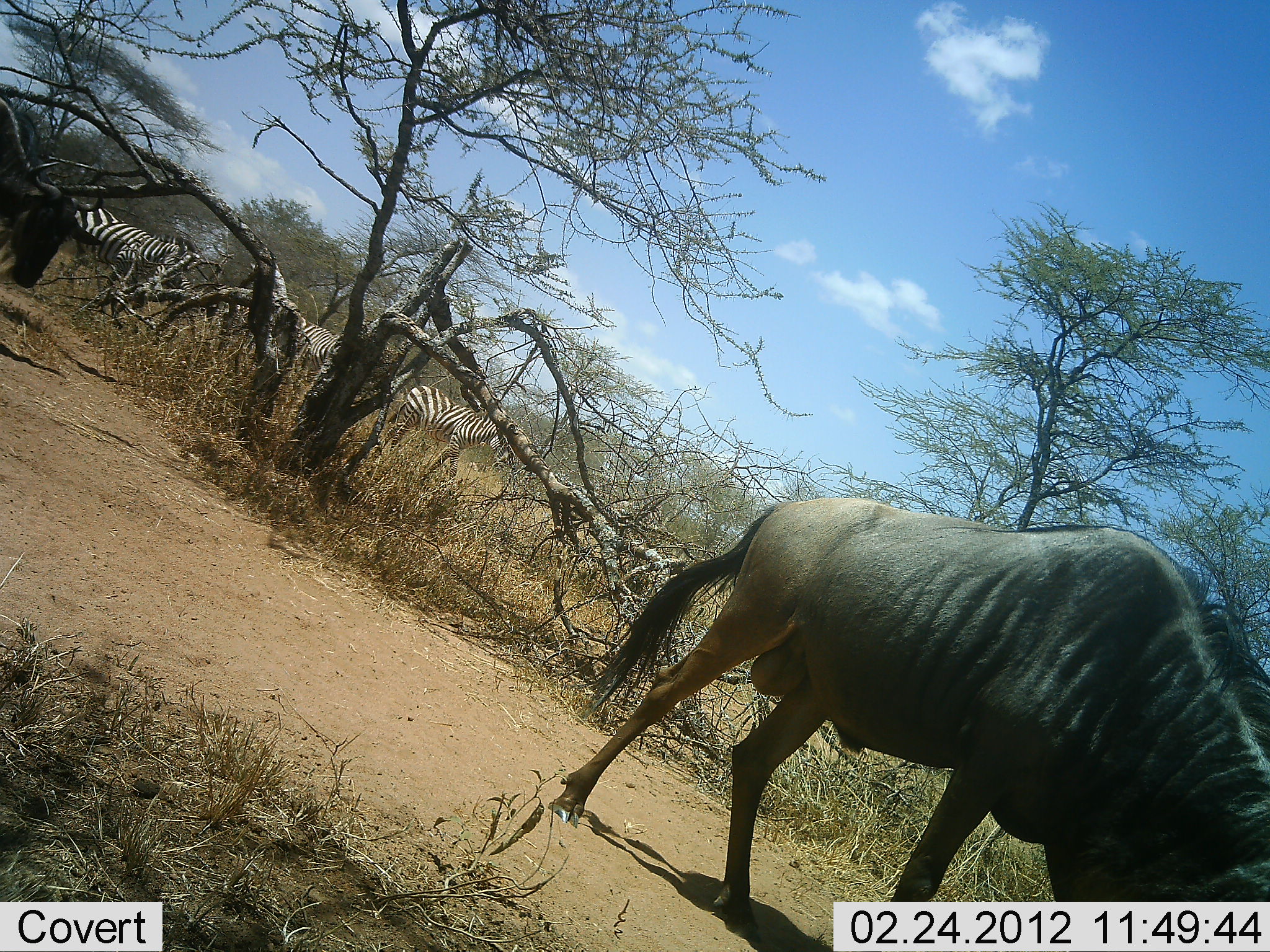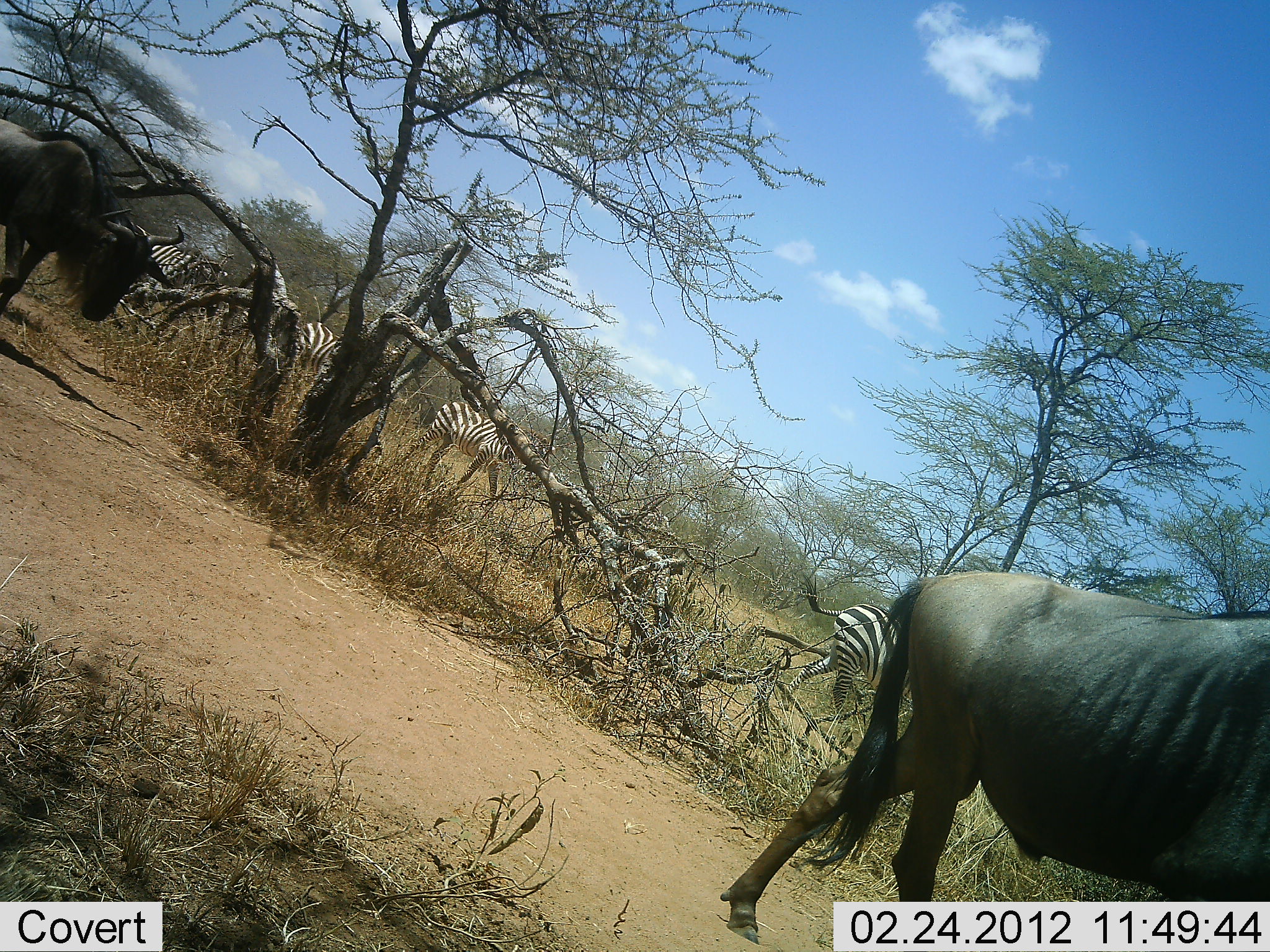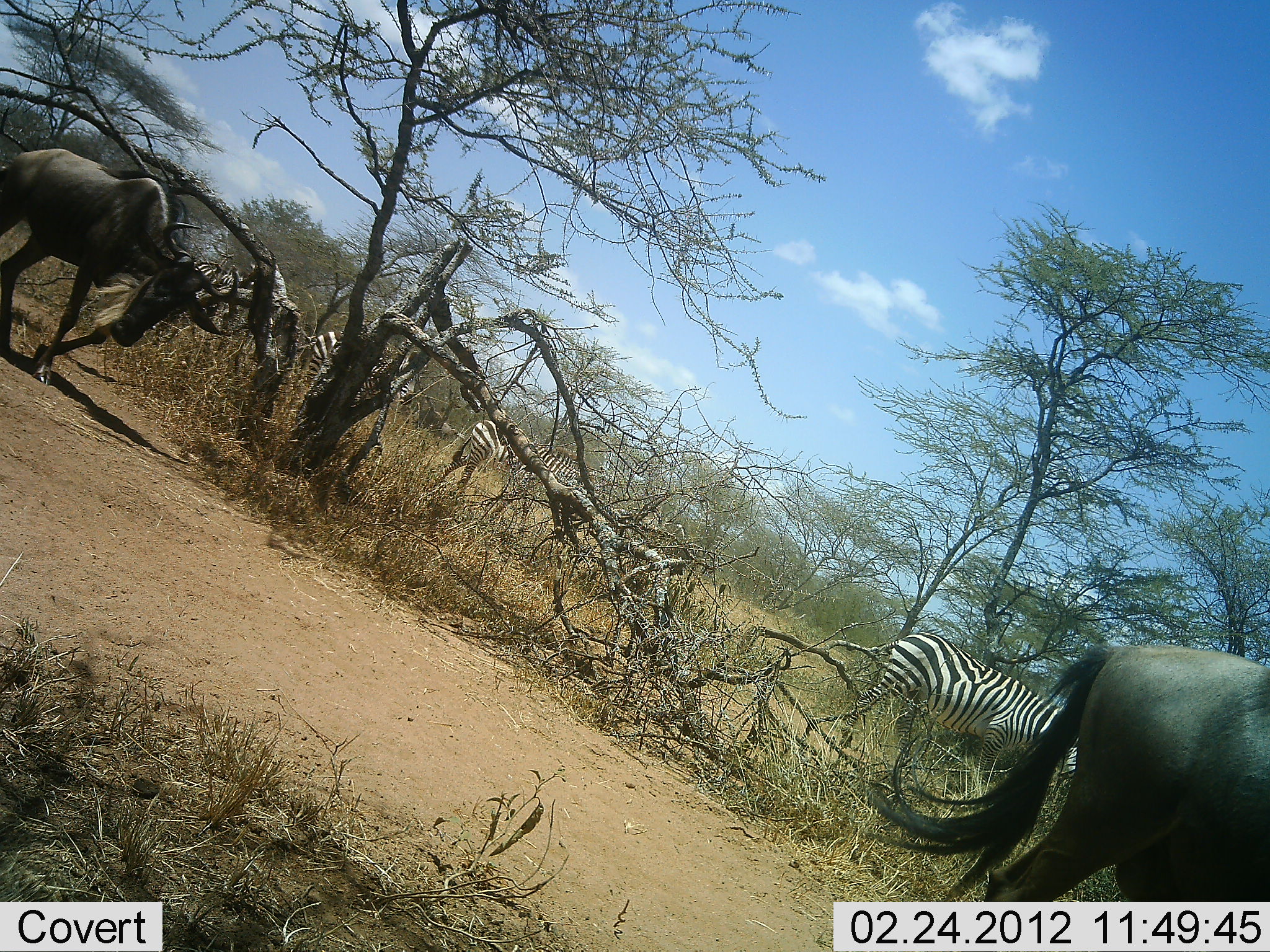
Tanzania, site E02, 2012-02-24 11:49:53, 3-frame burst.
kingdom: Animalia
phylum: Chordata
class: Mammalia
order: Artiodactyla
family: Bovidae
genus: Connochaetes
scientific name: Connochaetes taurinus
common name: blue wildebeest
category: wildebeest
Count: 2.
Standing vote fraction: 6%.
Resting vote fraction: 6%.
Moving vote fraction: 88%.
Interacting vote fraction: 0%.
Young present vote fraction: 0%.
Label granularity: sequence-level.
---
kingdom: Animalia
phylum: Chordata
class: Mammalia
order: Perissodactyla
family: Equidae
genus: Equus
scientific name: Equus quagga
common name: plains zebra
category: zebra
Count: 4.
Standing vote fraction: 13%.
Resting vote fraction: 7%.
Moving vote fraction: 93%.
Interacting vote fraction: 7%.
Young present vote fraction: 0%.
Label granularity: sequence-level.